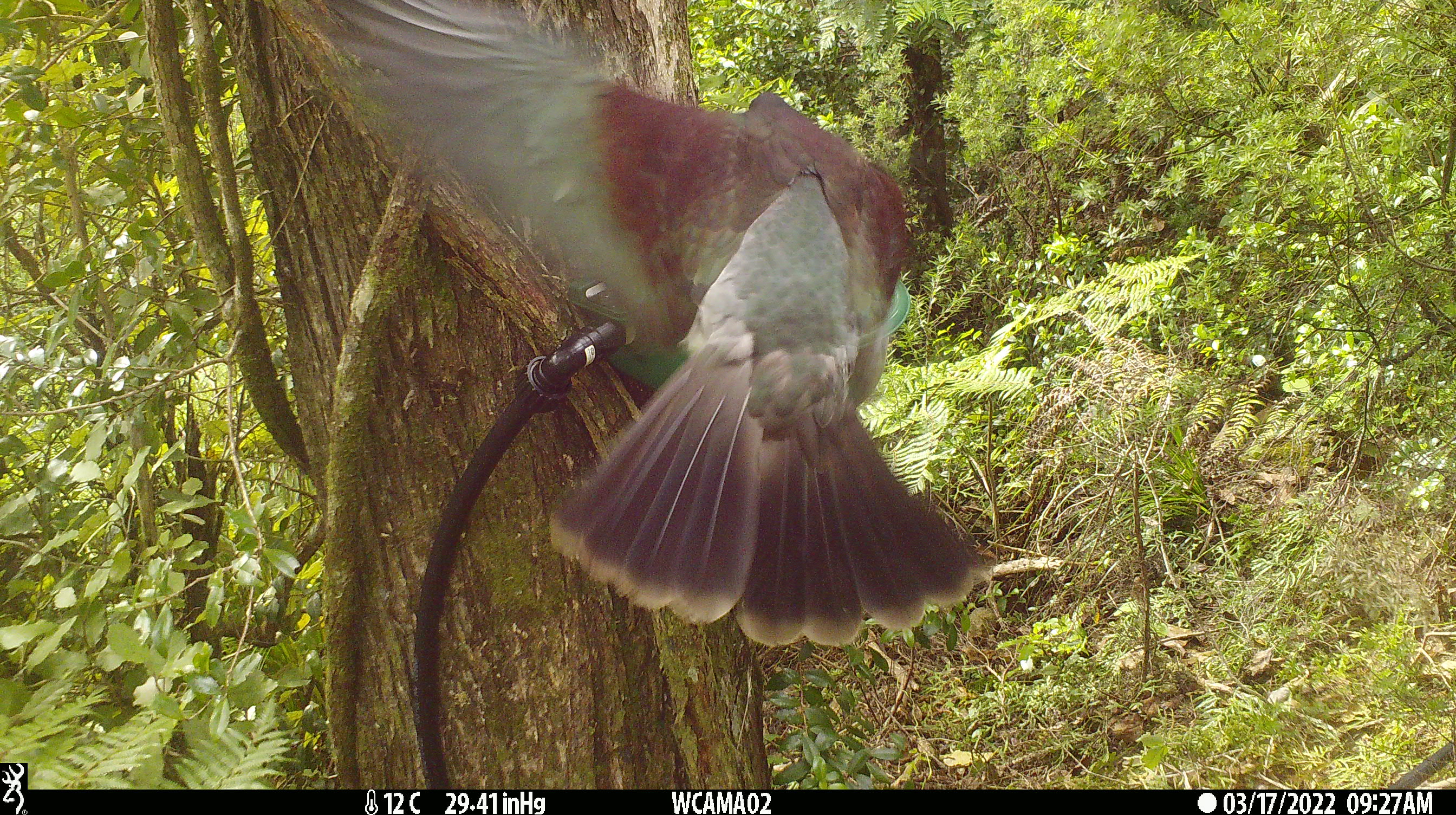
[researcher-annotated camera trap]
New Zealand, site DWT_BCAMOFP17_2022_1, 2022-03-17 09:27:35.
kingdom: Animalia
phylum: Chordata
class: Aves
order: Columbiformes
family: Columbidae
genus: Hemiphaga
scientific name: Hemiphaga novaeseelandiae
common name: new zealand pigeon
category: kereru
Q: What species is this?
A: Kereru (new zealand pigeon) (Hemiphaga novaeseelandiae).